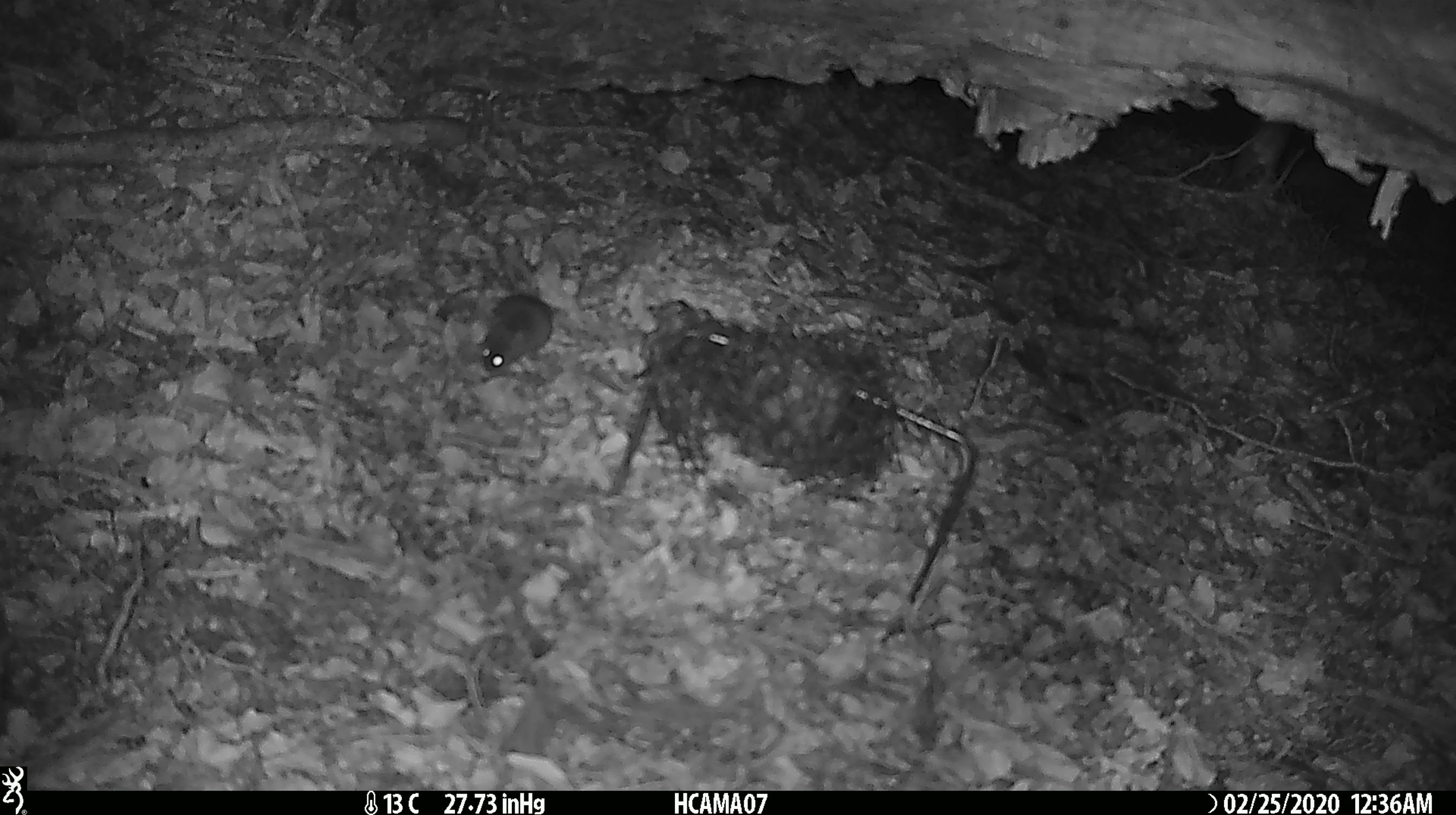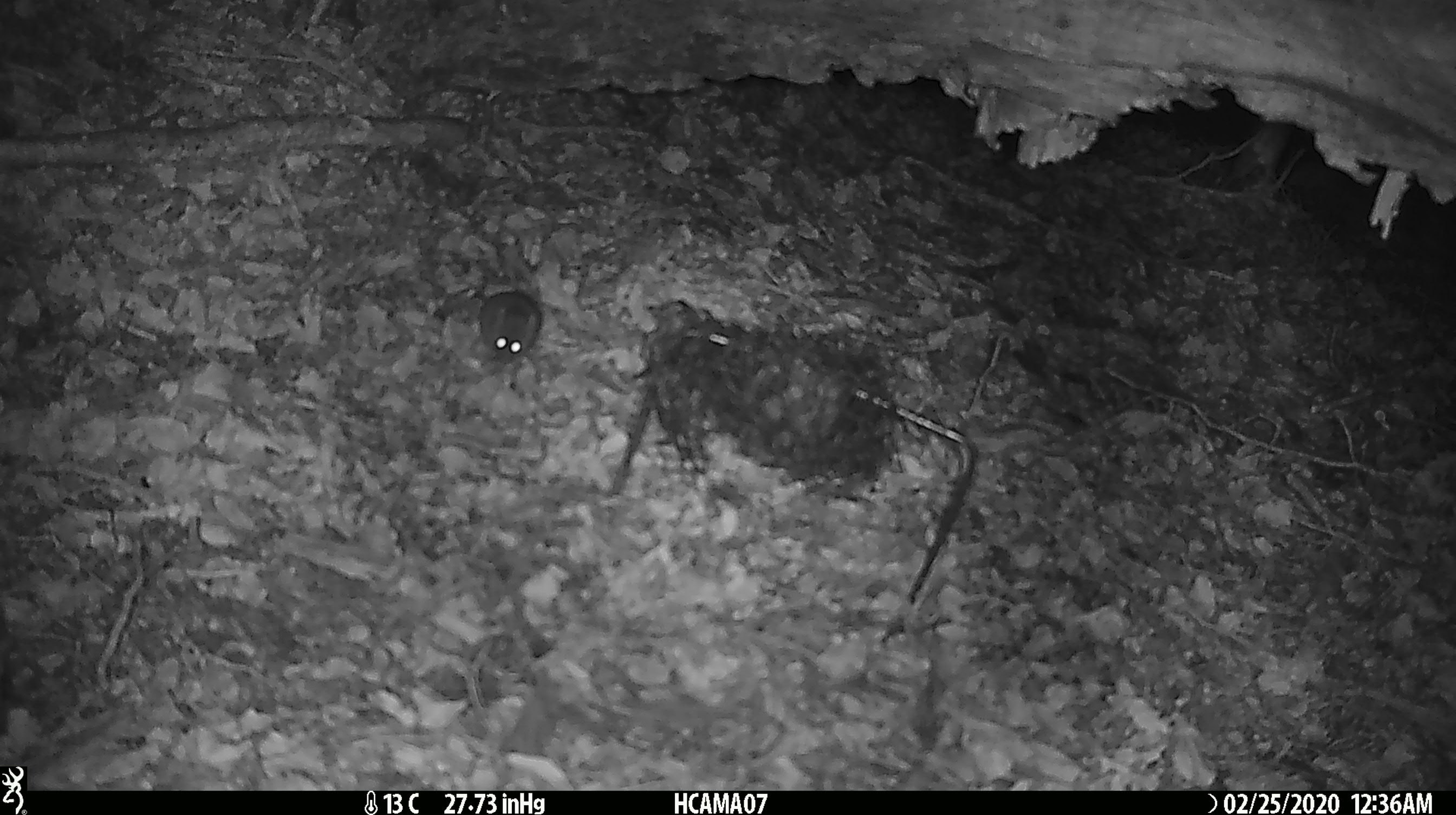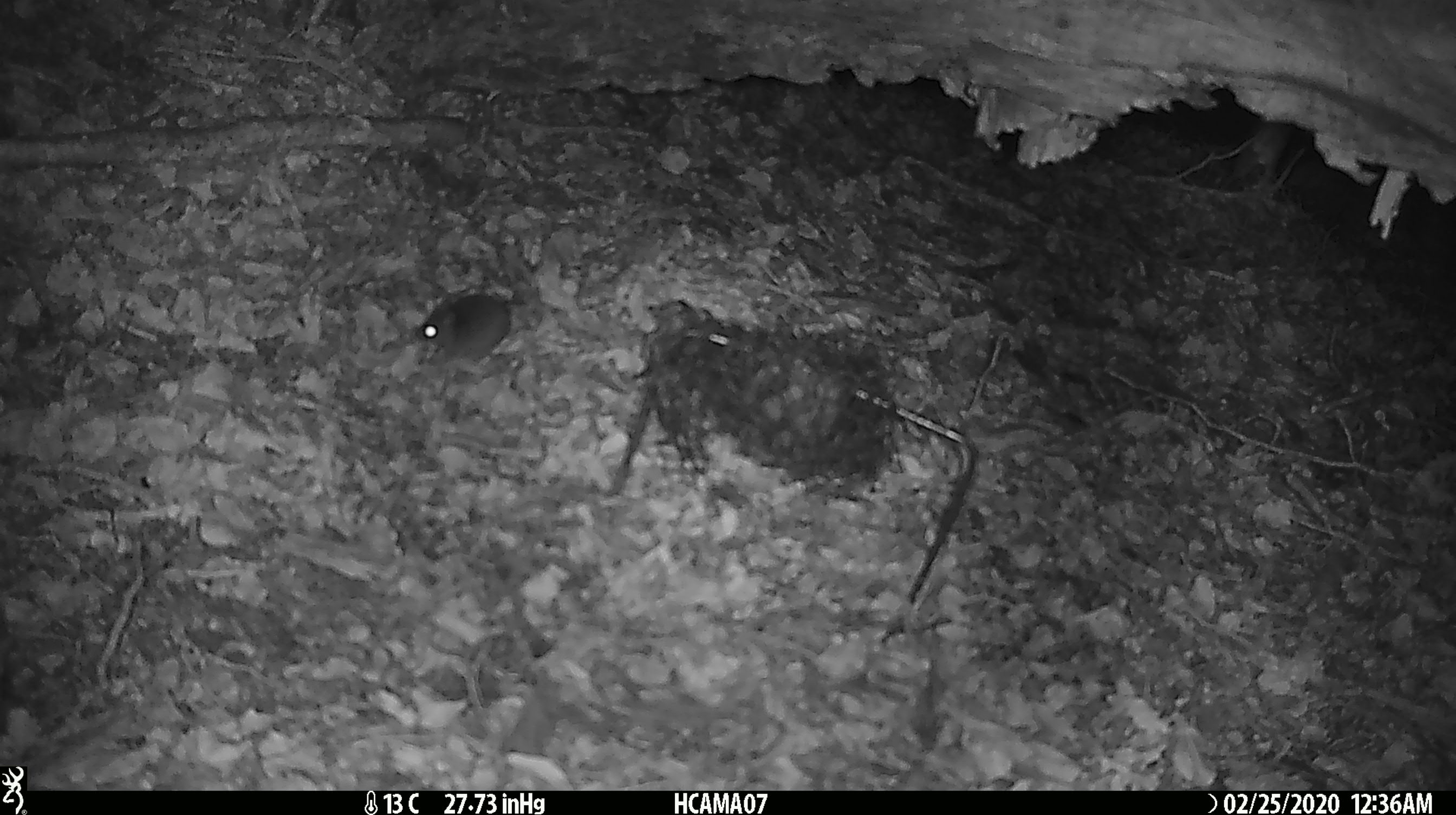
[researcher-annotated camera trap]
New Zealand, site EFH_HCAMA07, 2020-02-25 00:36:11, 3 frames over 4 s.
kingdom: Animalia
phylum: Chordata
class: Mammalia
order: Rodentia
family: Muridae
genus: Mus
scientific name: Mus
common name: mouse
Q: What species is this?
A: Mouse (Mus).